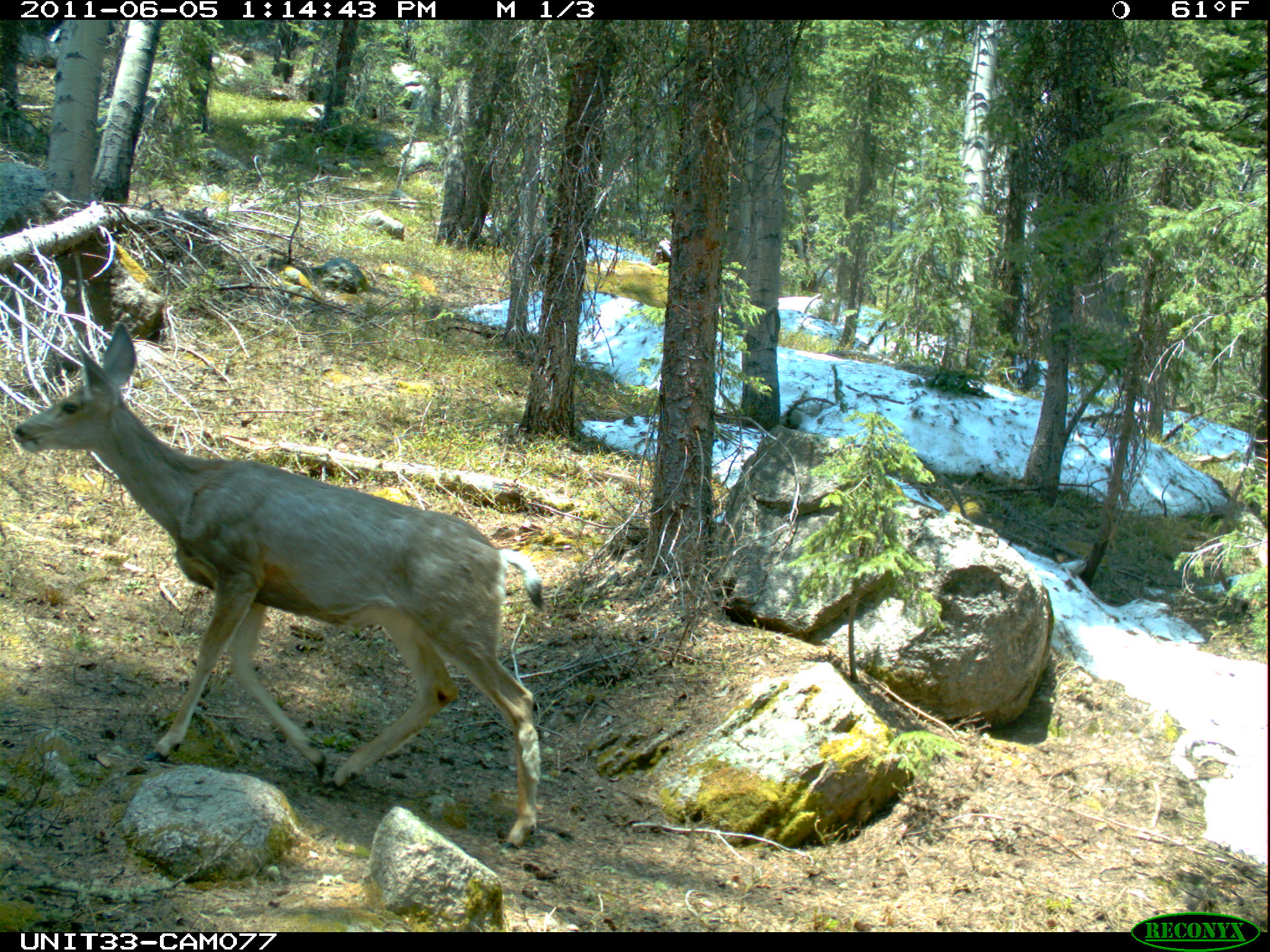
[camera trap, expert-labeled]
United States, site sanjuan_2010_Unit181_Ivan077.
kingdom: Animalia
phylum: Chordata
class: Mammalia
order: Artiodactyla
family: Cervidae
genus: Odocoileus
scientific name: Odocoileus hemionus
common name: mule deer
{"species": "Odocoileus hemionus (mule deer)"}